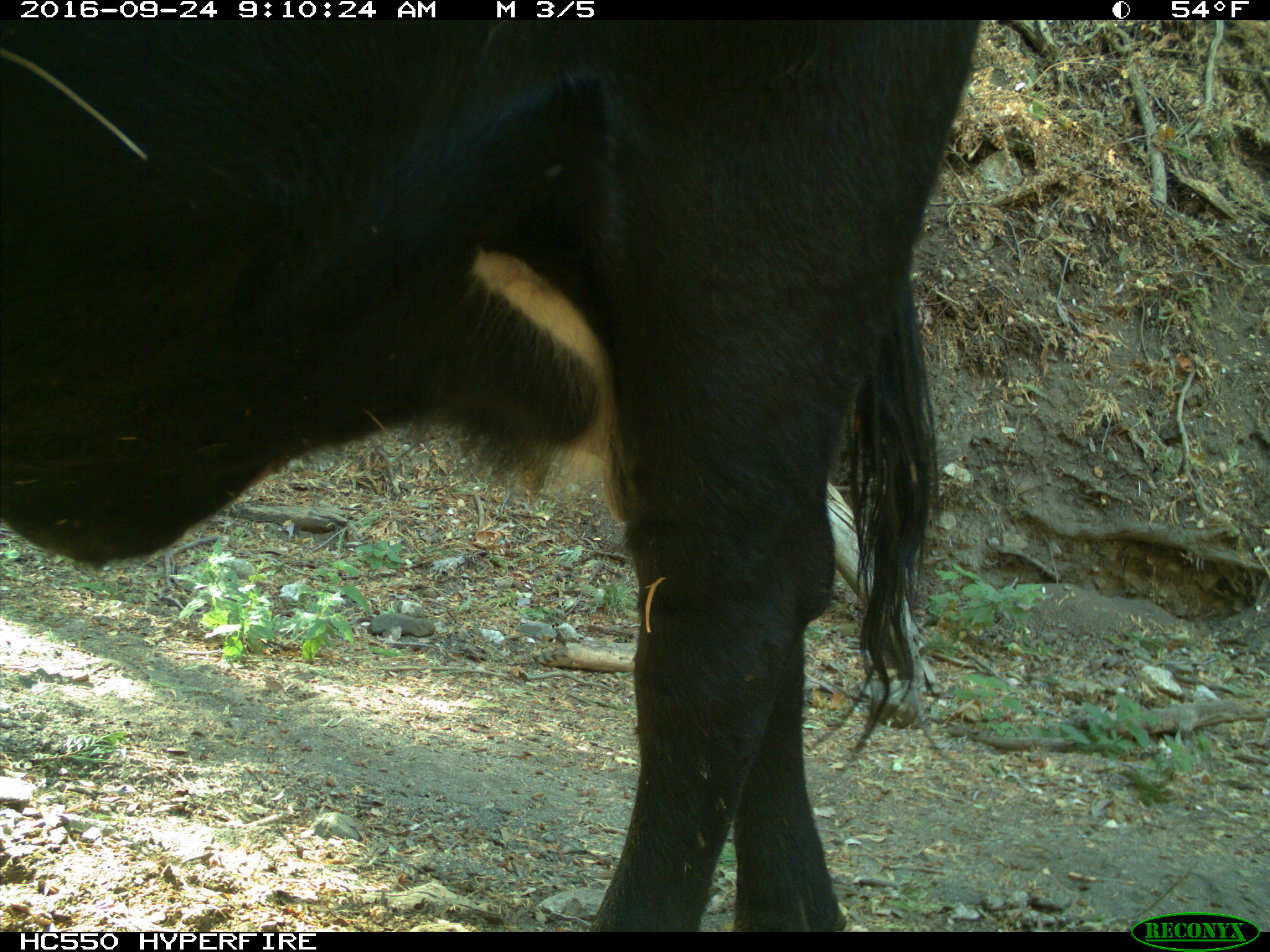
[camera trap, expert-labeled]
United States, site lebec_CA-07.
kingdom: Animalia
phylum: Chordata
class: Mammalia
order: Artiodactyla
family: Bovidae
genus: Bos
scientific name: Bos taurus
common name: domestic cow